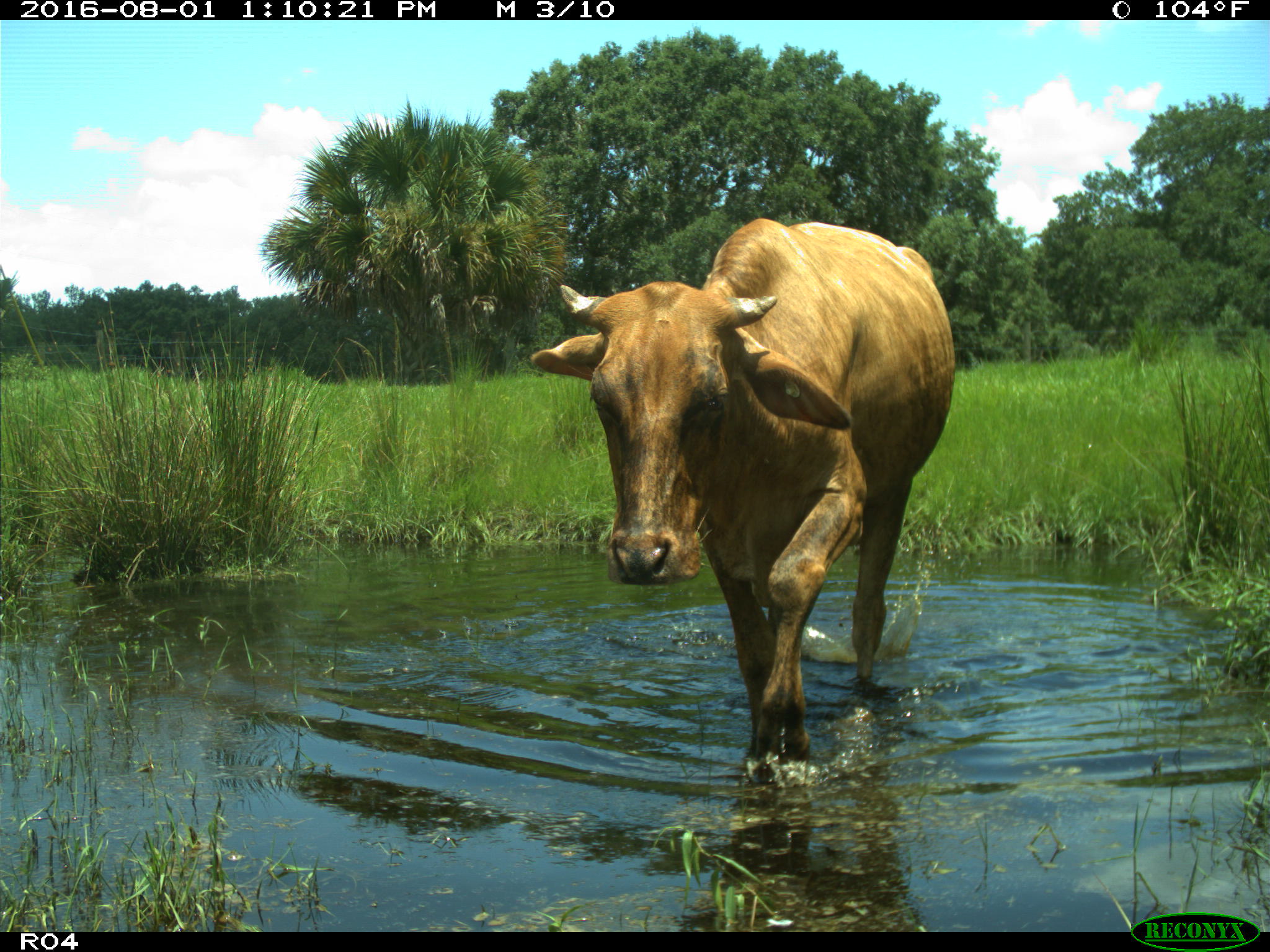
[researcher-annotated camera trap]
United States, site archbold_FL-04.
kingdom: Animalia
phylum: Chordata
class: Mammalia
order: Artiodactyla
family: Bovidae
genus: Bos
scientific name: Bos taurus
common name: domestic cow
Bos taurus (domestic cow).